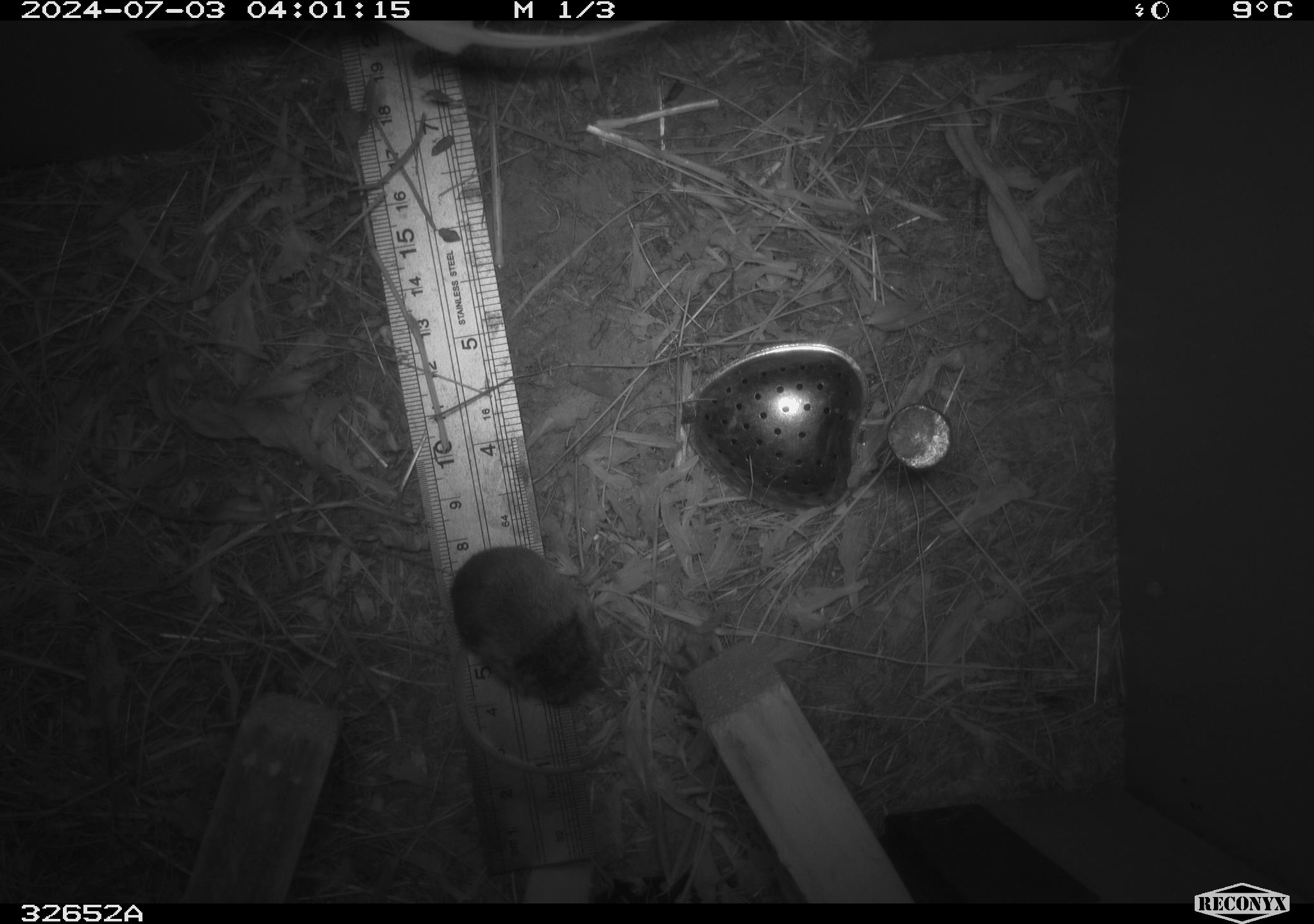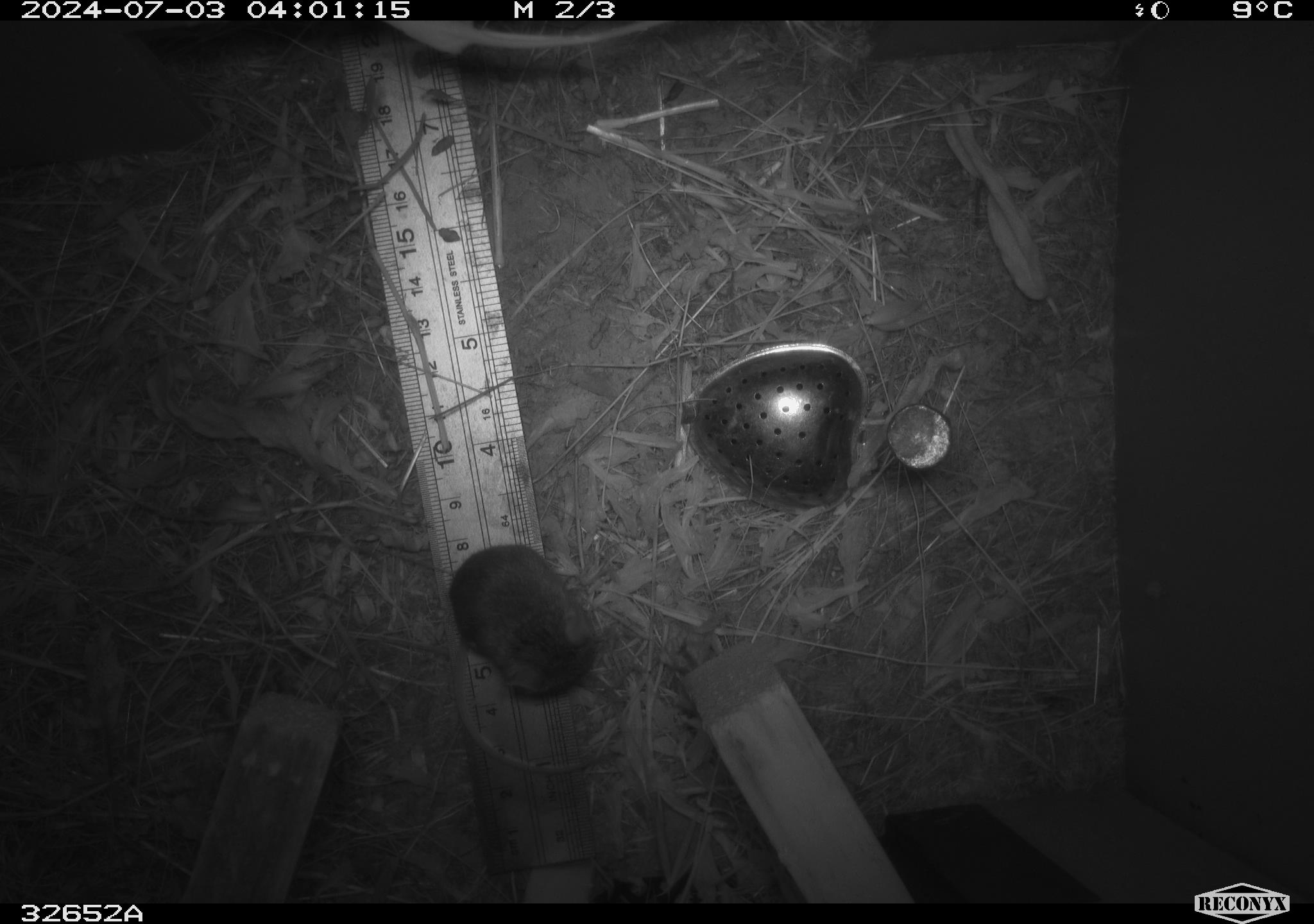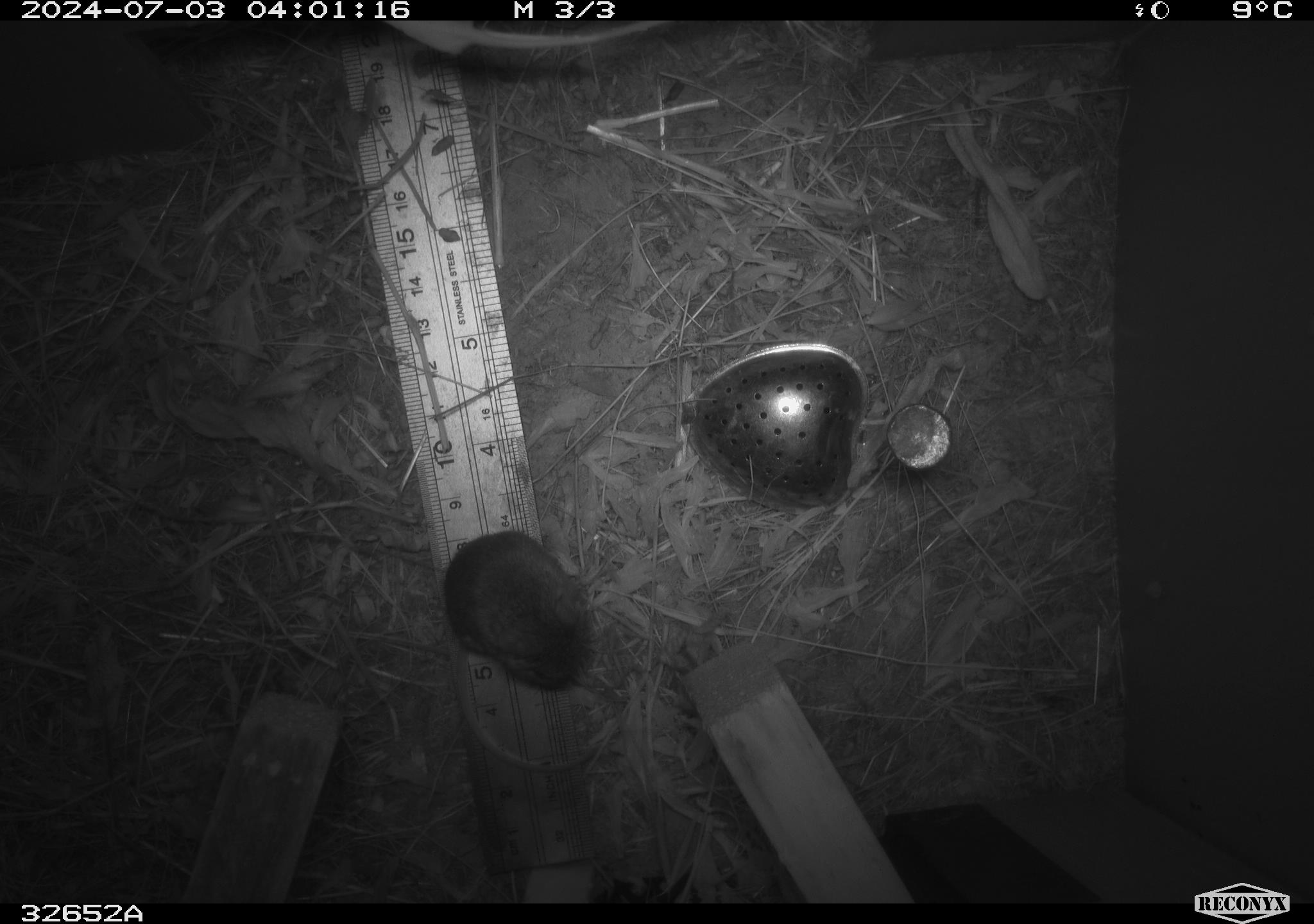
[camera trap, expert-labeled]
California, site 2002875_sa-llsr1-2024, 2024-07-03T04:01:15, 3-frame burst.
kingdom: Animalia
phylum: Chordata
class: Mammalia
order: Rodentia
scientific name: Rodentia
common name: mouse species